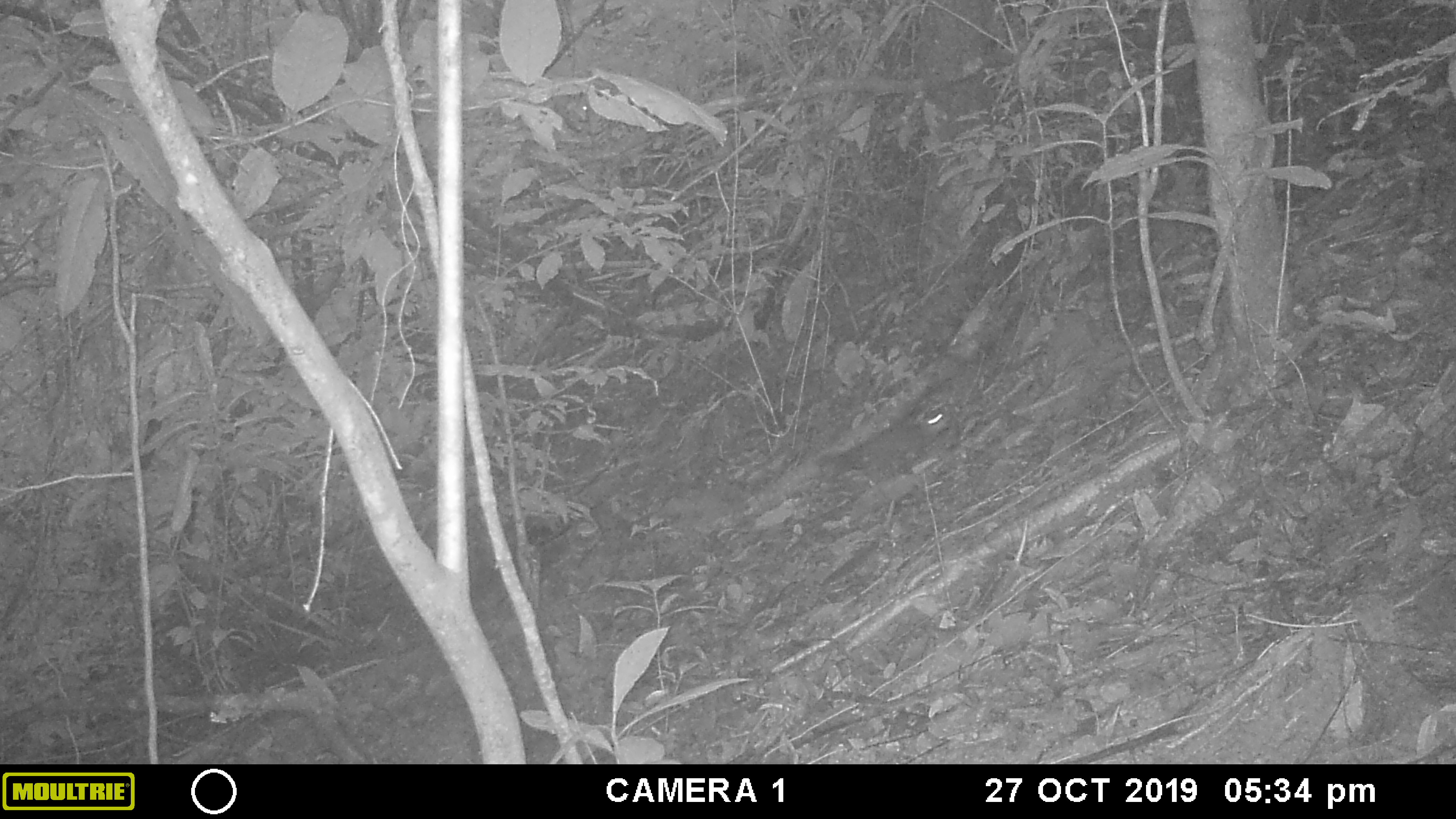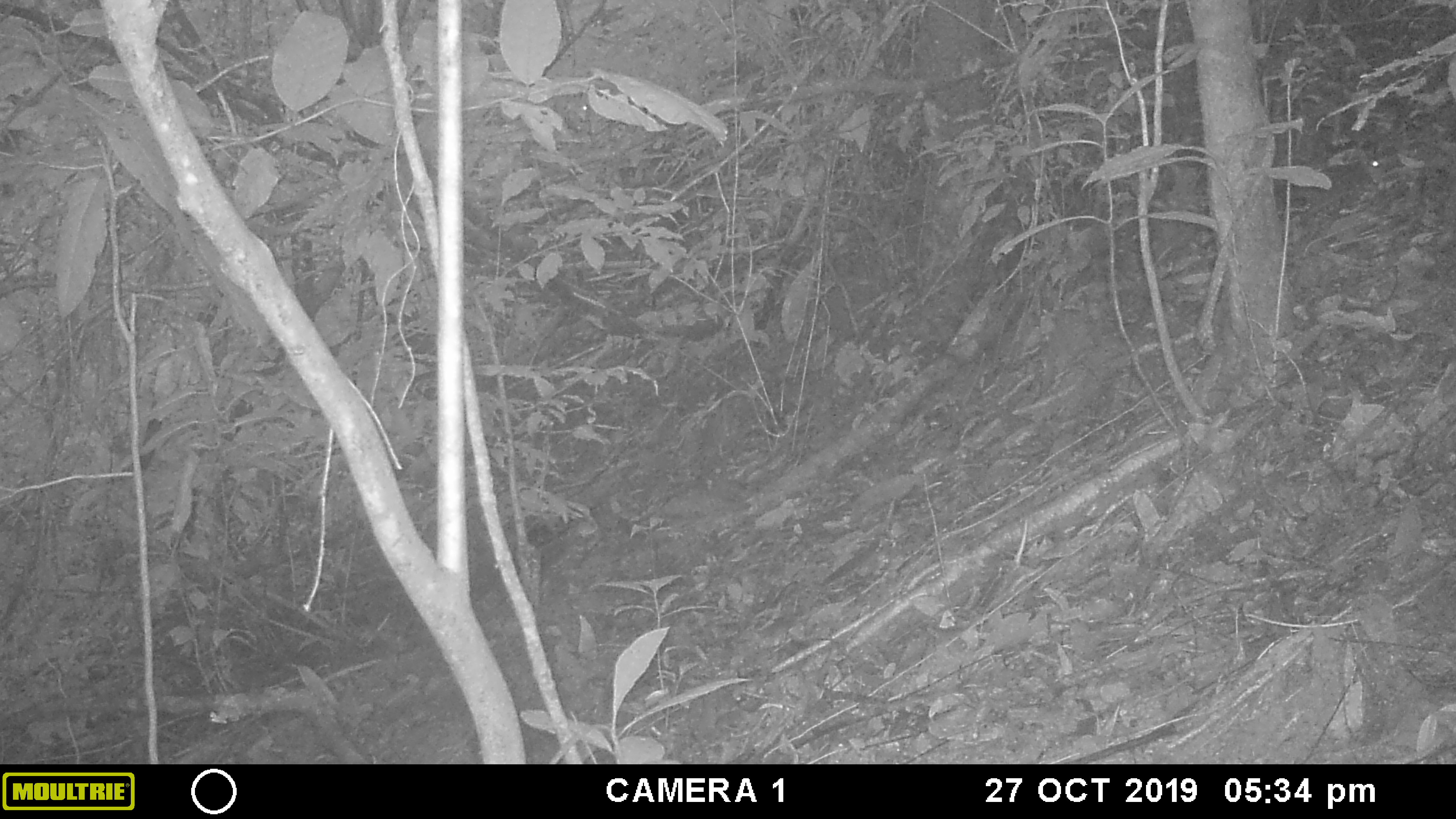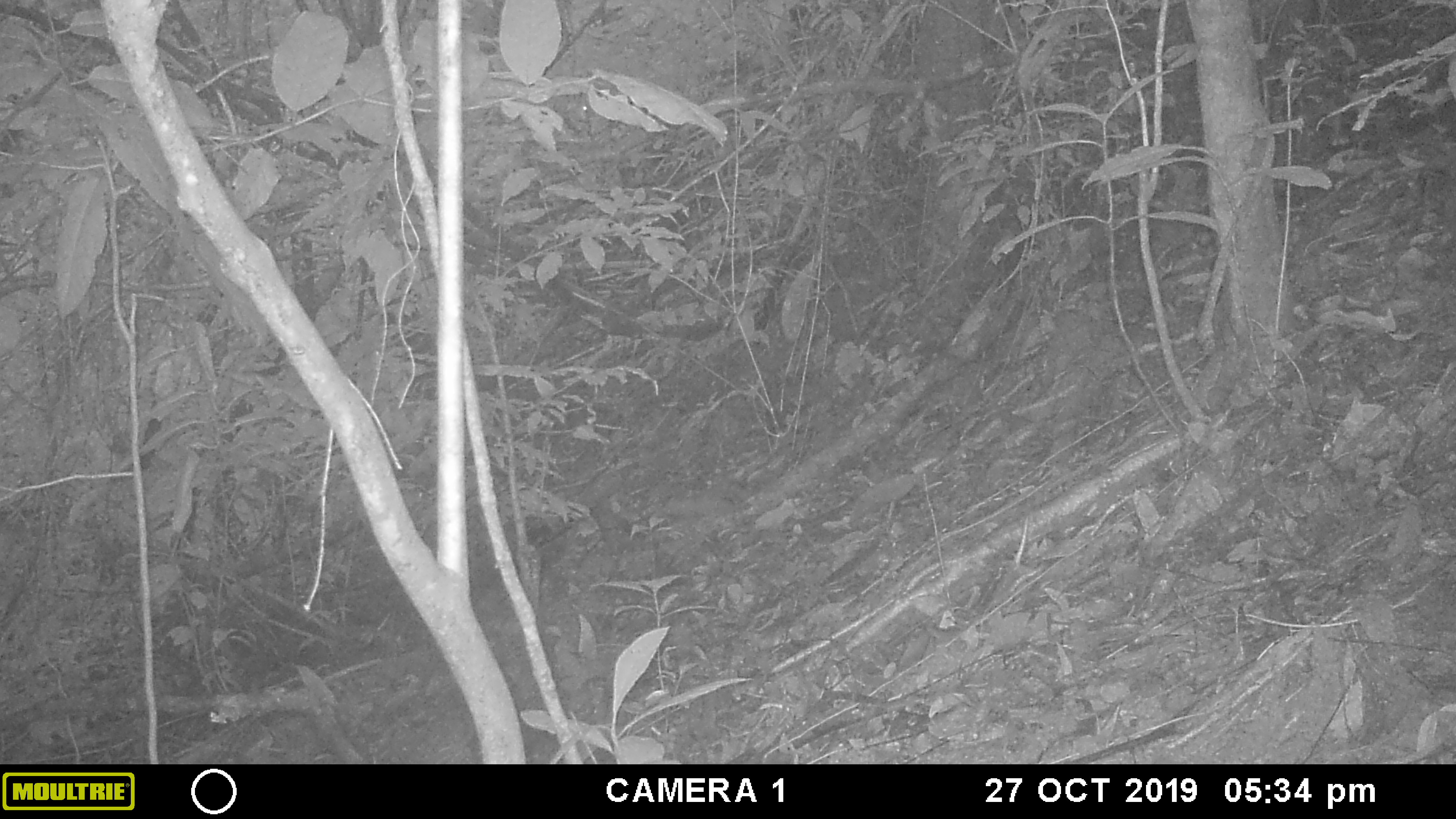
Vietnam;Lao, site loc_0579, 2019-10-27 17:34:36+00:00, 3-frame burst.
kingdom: Animalia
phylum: Chordata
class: Mammalia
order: Rodentia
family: Sciuridae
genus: Dremomys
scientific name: Dremomys rufigenis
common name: red-cheeked squirrel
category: red cheeked squirrel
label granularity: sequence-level